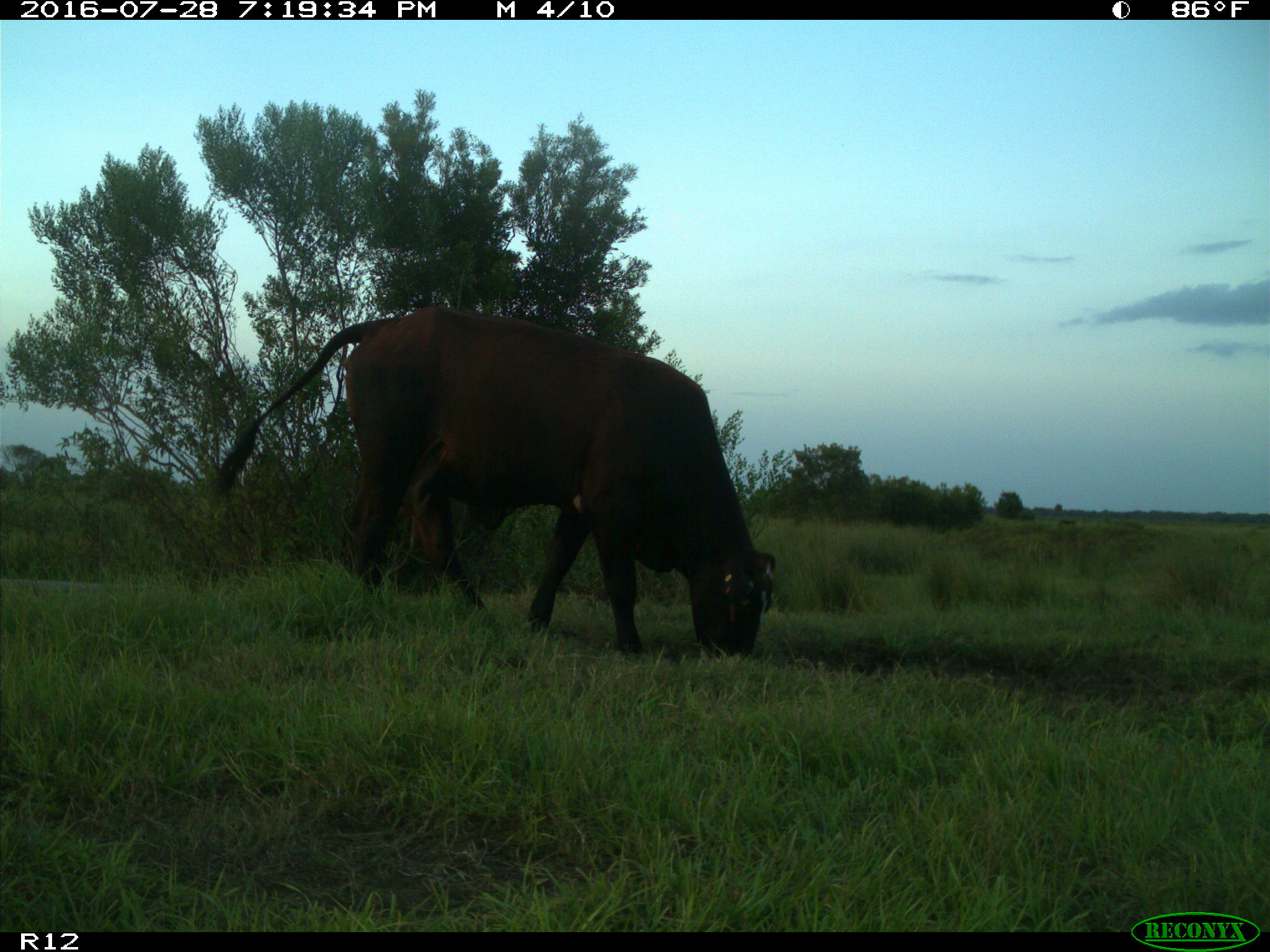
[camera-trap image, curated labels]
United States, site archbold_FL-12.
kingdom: Animalia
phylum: Chordata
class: Mammalia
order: Artiodactyla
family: Bovidae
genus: Bos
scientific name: Bos taurus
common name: domestic cow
Bos taurus (domestic cow).